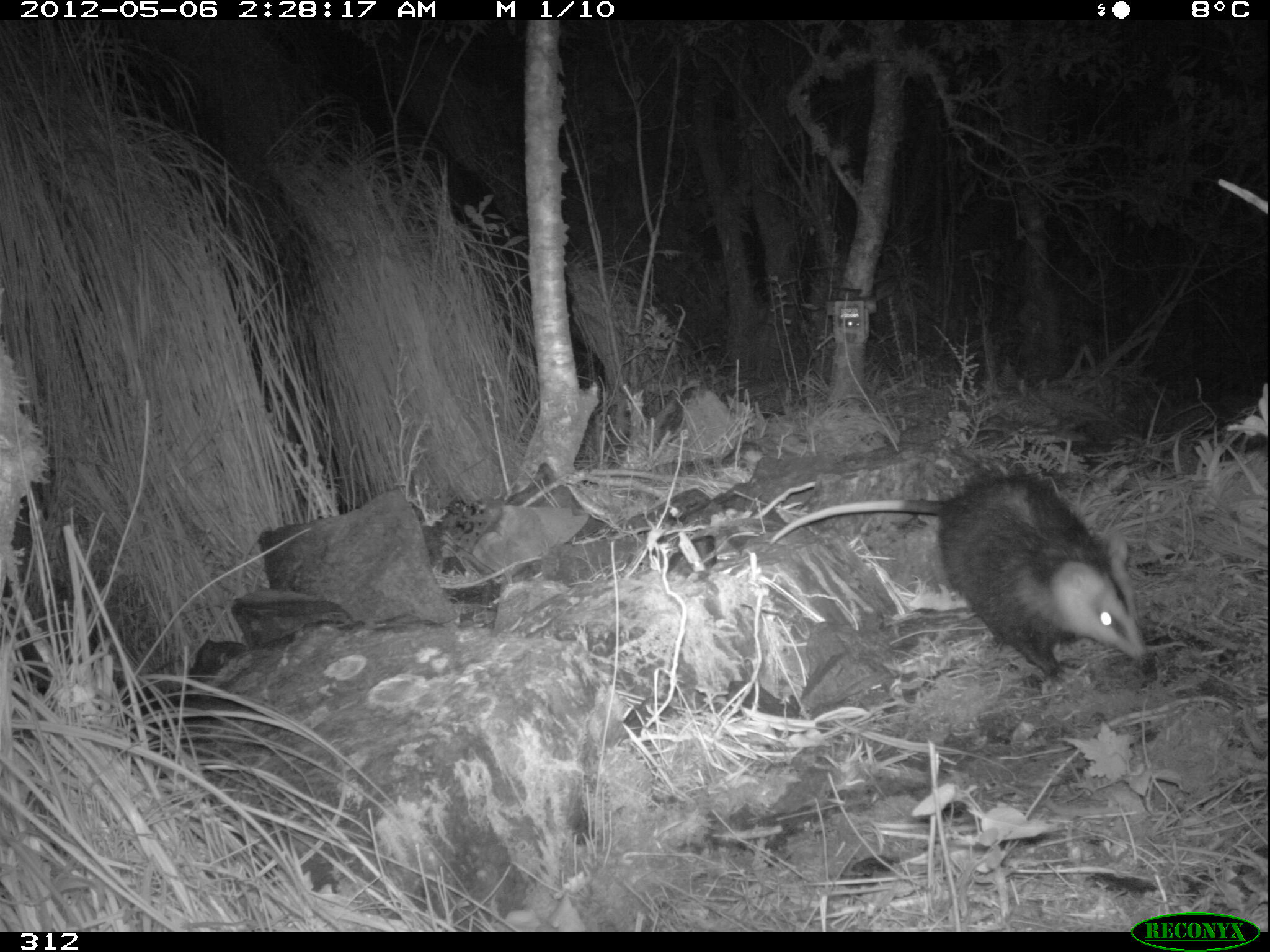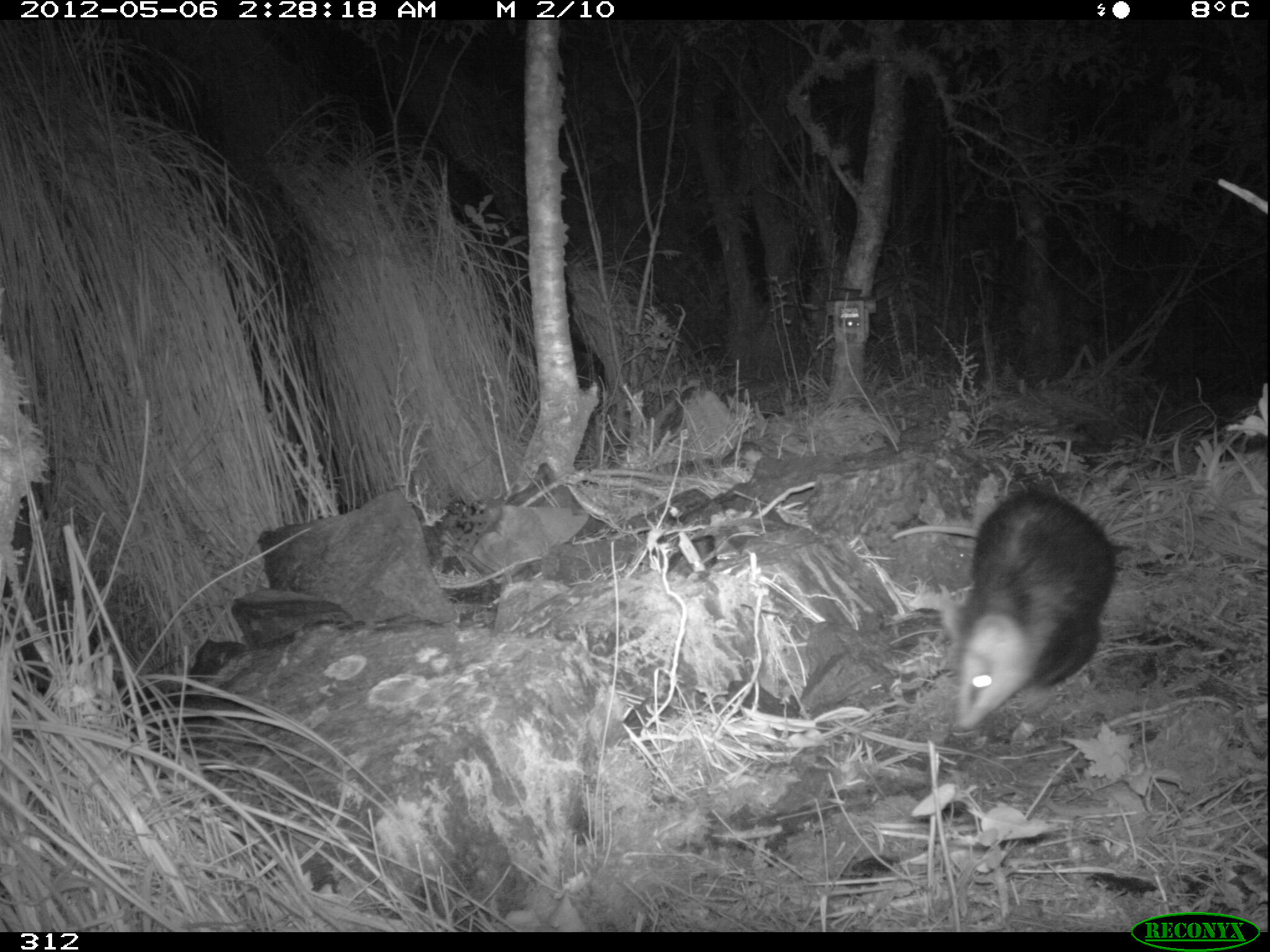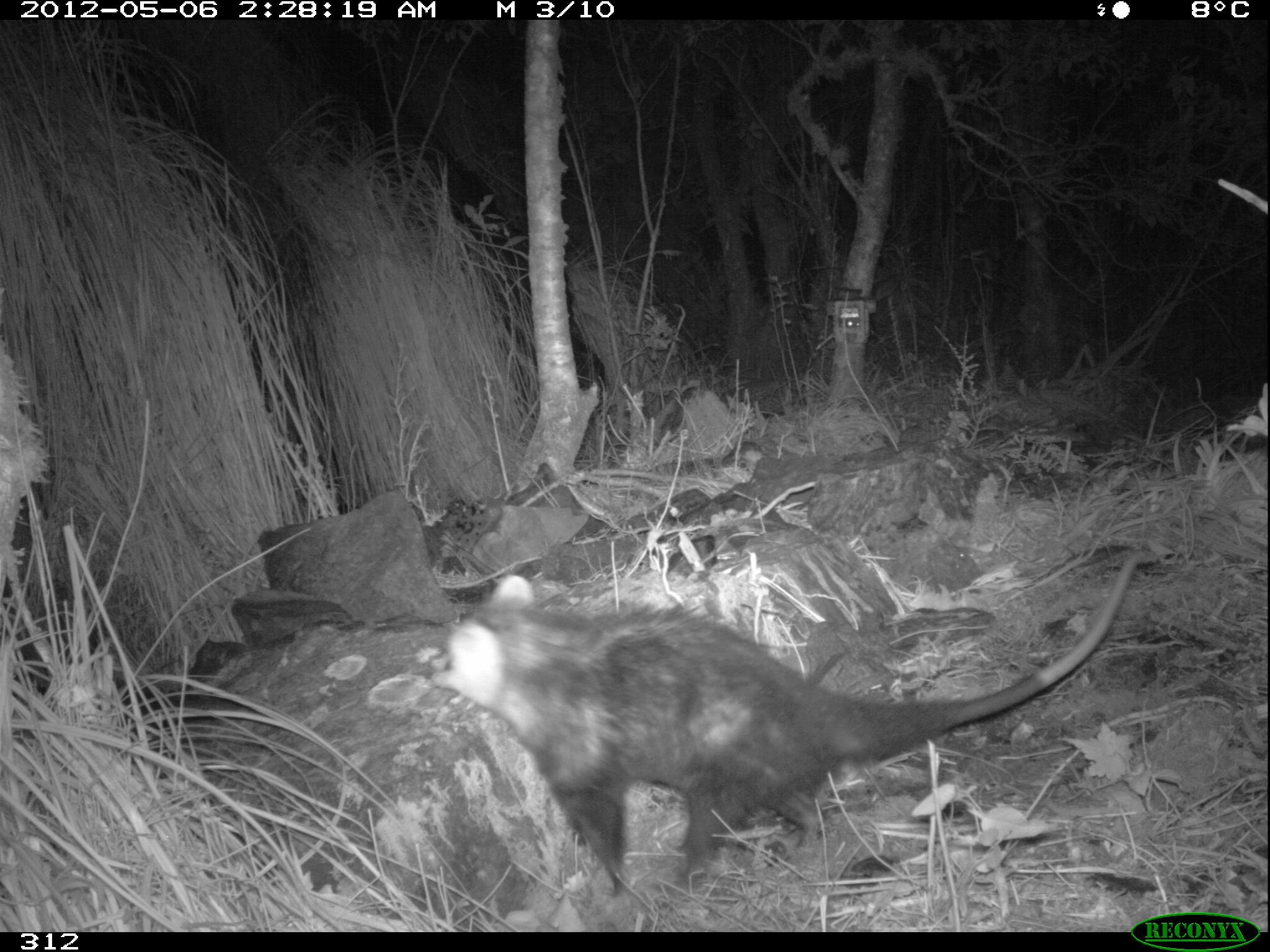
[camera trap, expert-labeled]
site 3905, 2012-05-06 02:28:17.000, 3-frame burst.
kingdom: Animalia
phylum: Chordata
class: Mammalia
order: Didelphimorphia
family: Didelphidae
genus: Didelphis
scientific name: Didelphis pernigra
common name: andean white-eared opossum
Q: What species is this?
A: Didelphis pernigra (andean white-eared opossum).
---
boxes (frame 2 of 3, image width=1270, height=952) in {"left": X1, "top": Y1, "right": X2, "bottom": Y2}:
didelphis pernigra: {"left": 886, "top": 488, "right": 1117, "bottom": 729}